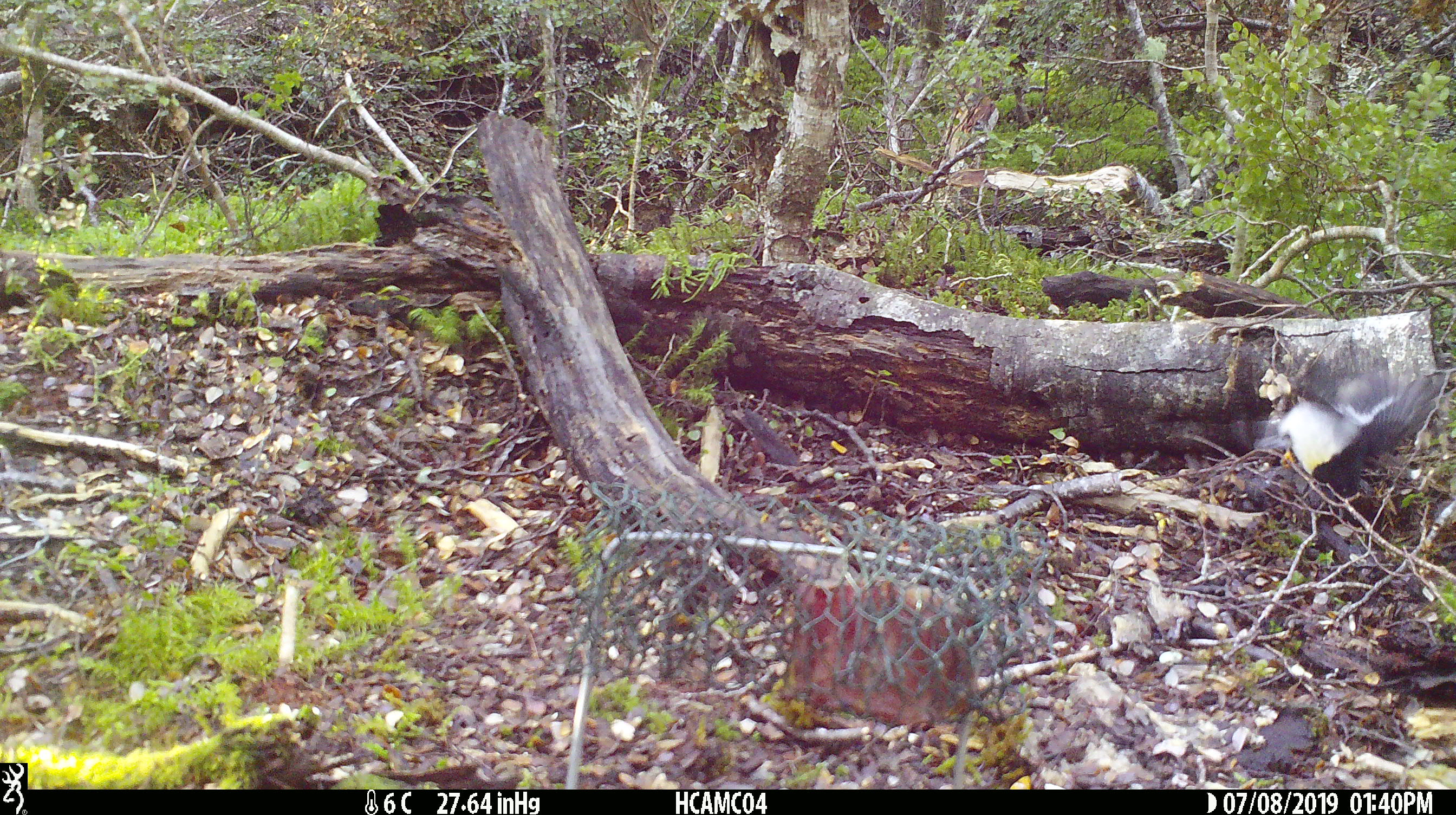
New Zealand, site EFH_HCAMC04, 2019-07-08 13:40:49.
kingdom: Animalia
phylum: Chordata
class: Aves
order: Passeriformes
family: Petroicidae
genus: Petroica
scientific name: Petroica macrocephala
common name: tomtit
Tomtit (Petroica macrocephala).